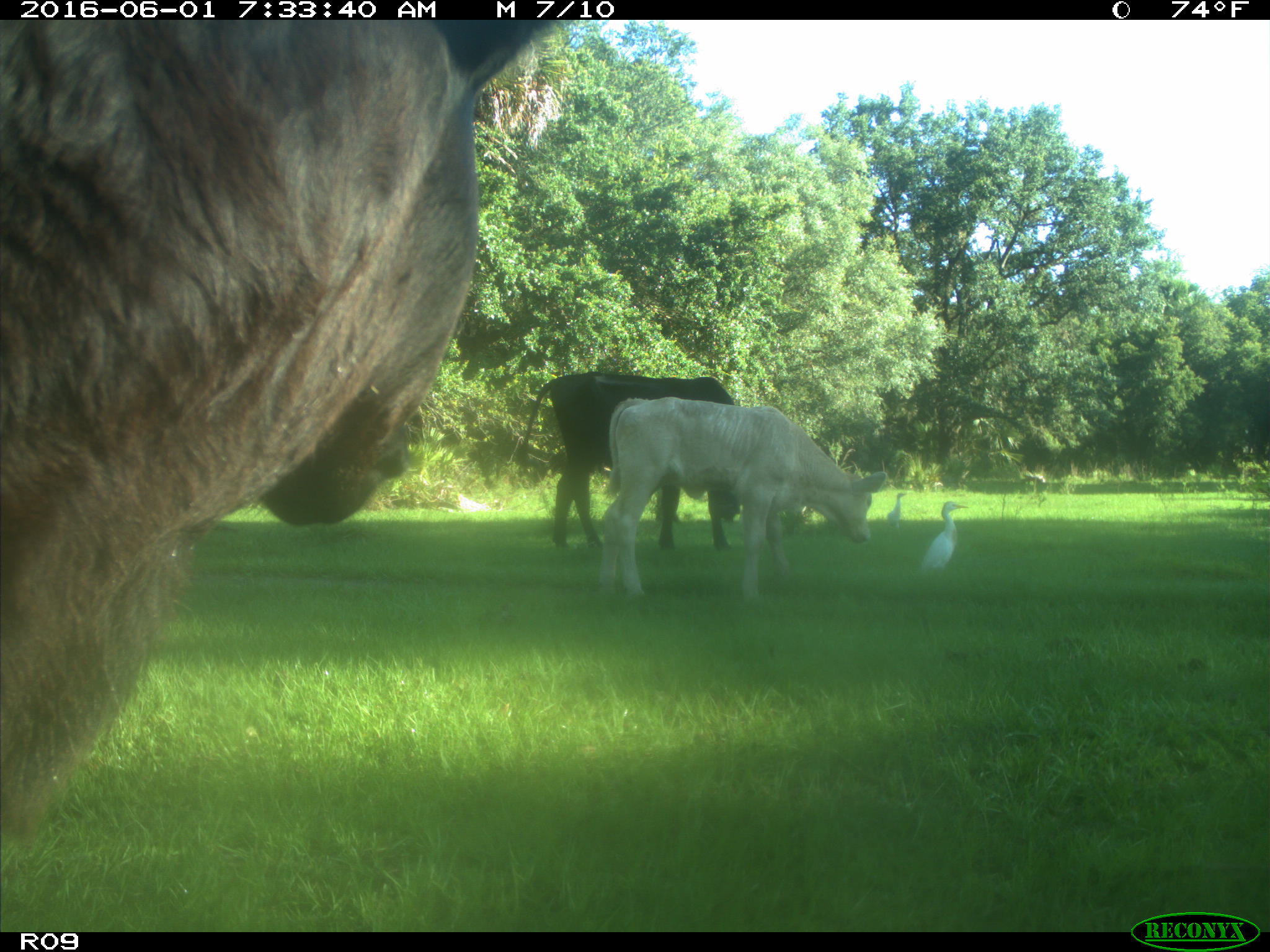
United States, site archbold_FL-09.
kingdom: Animalia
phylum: Chordata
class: Mammalia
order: Artiodactyla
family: Bovidae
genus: Bos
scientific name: Bos taurus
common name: domestic cow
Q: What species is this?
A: Bos taurus (domestic cow).